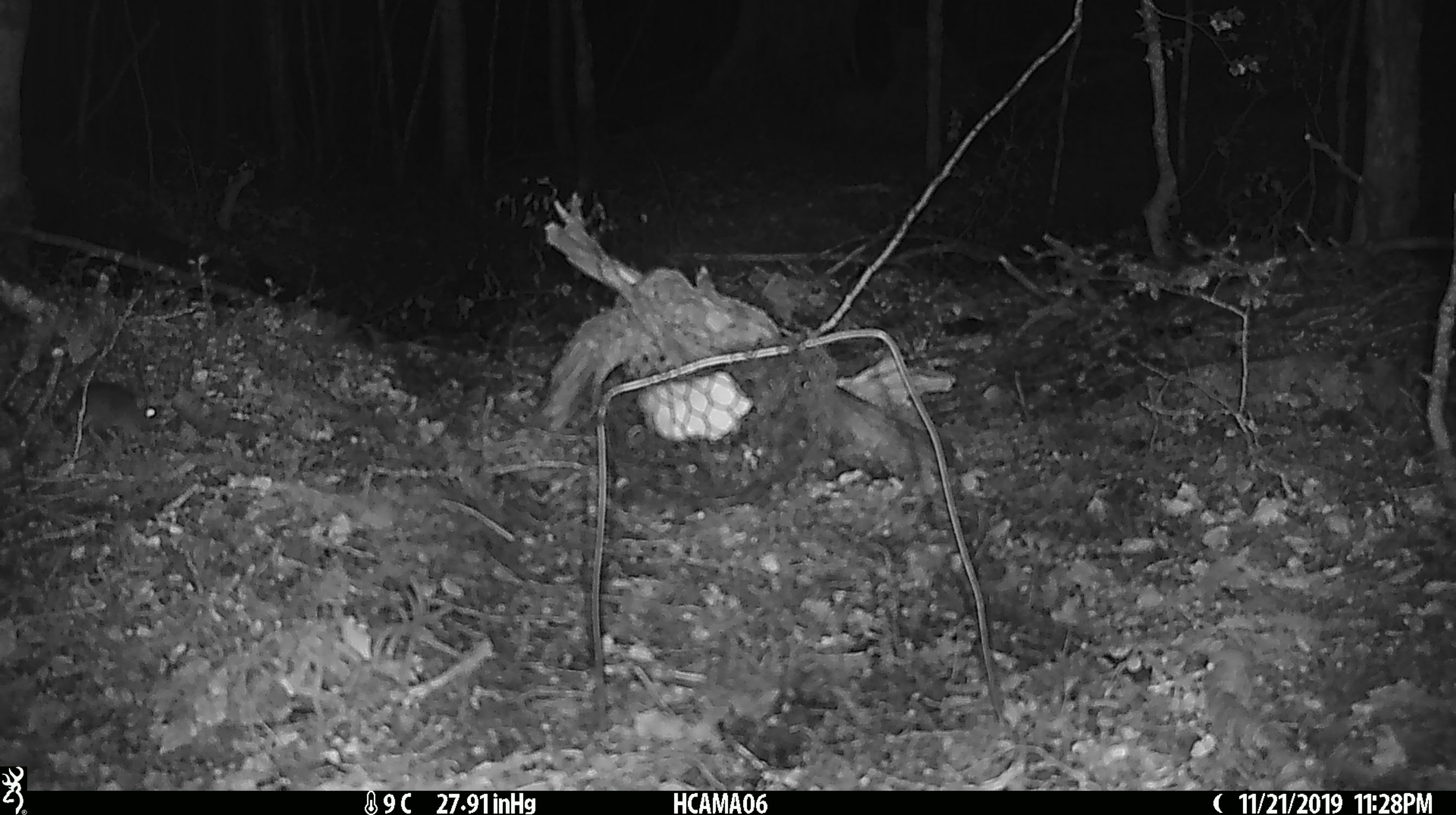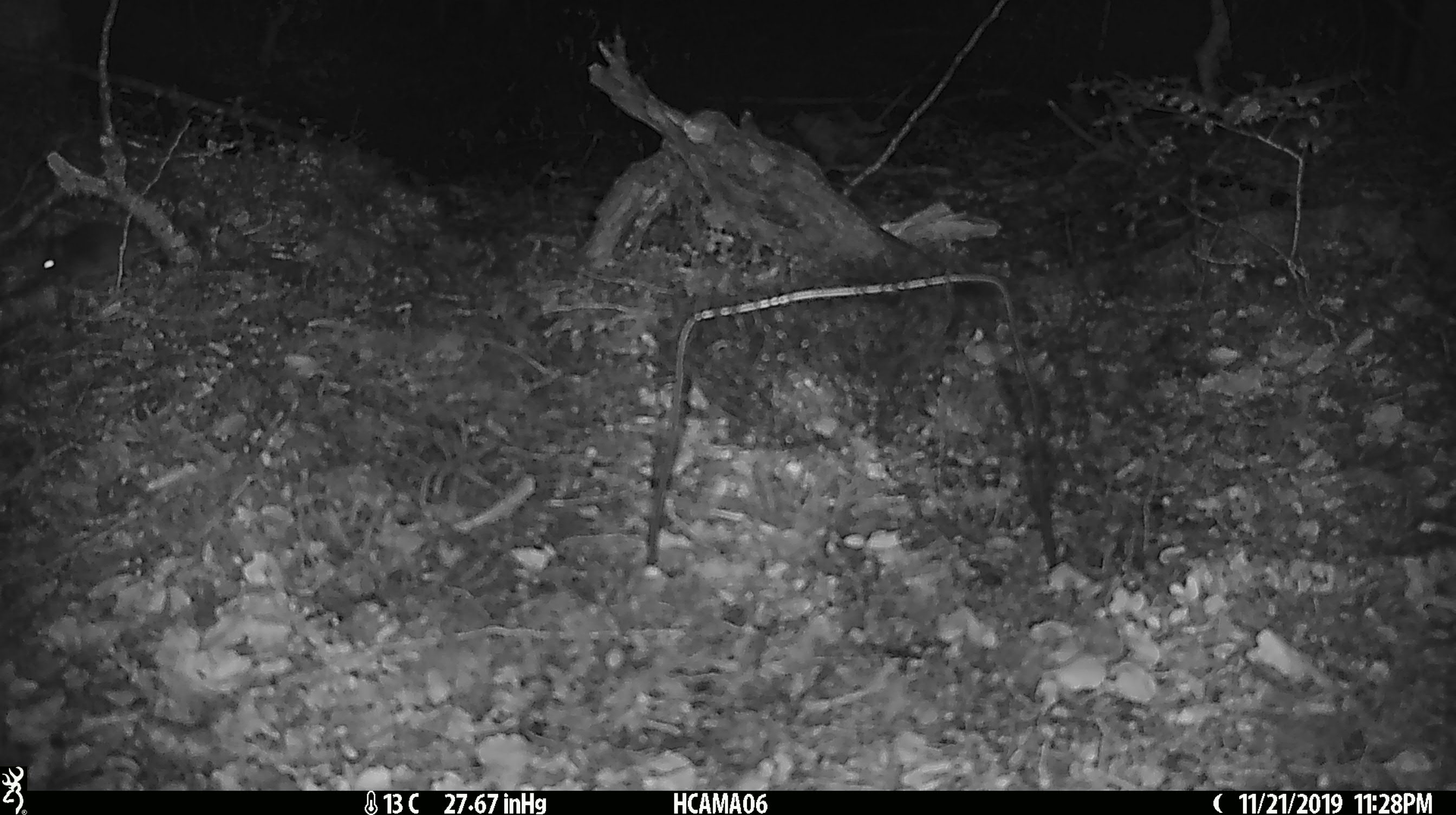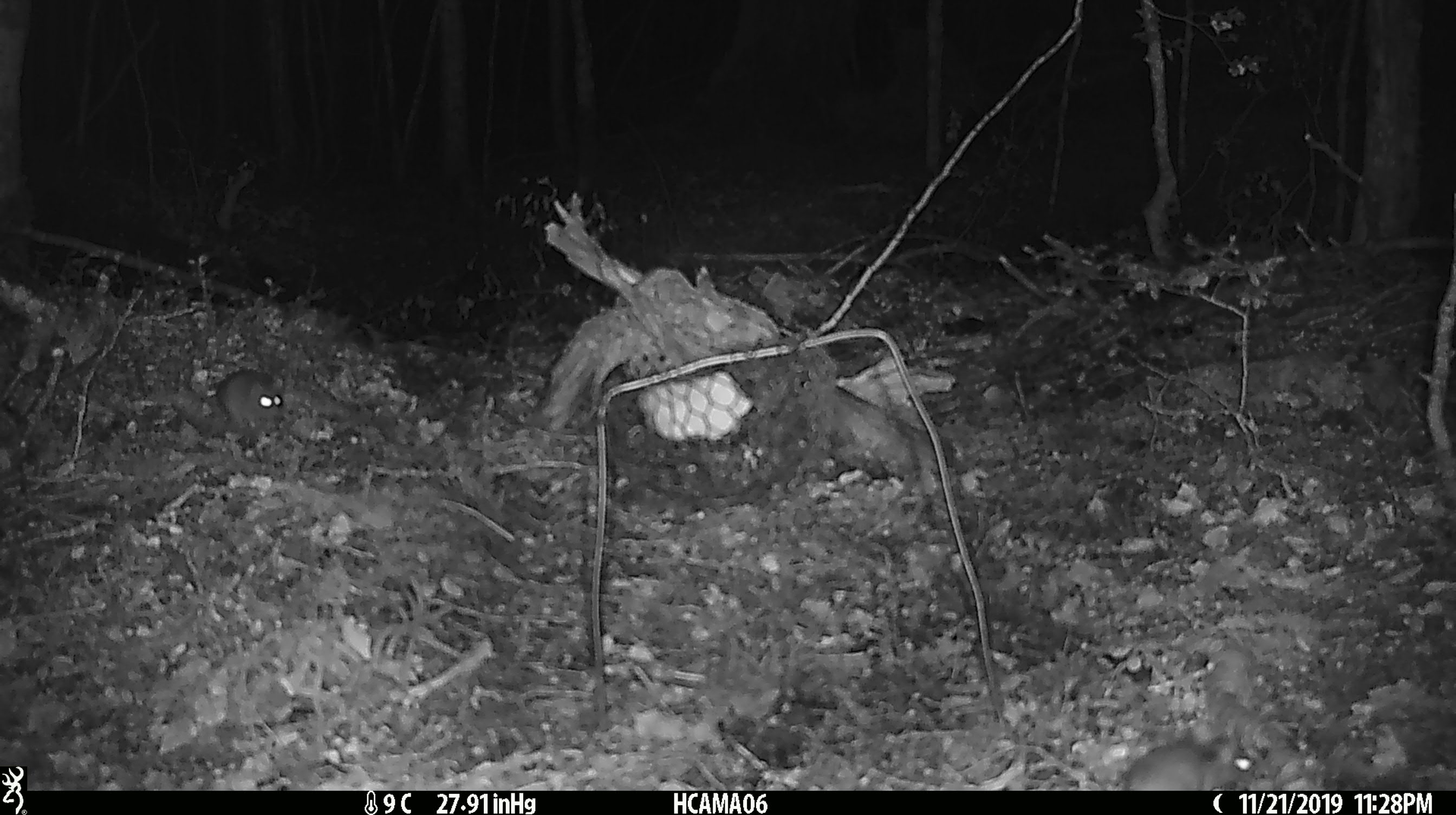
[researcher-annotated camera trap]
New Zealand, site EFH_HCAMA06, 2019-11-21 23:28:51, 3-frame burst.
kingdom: Animalia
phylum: Chordata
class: Mammalia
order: Rodentia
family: Muridae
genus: Mus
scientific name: Mus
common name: mouse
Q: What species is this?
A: Mouse (Mus).